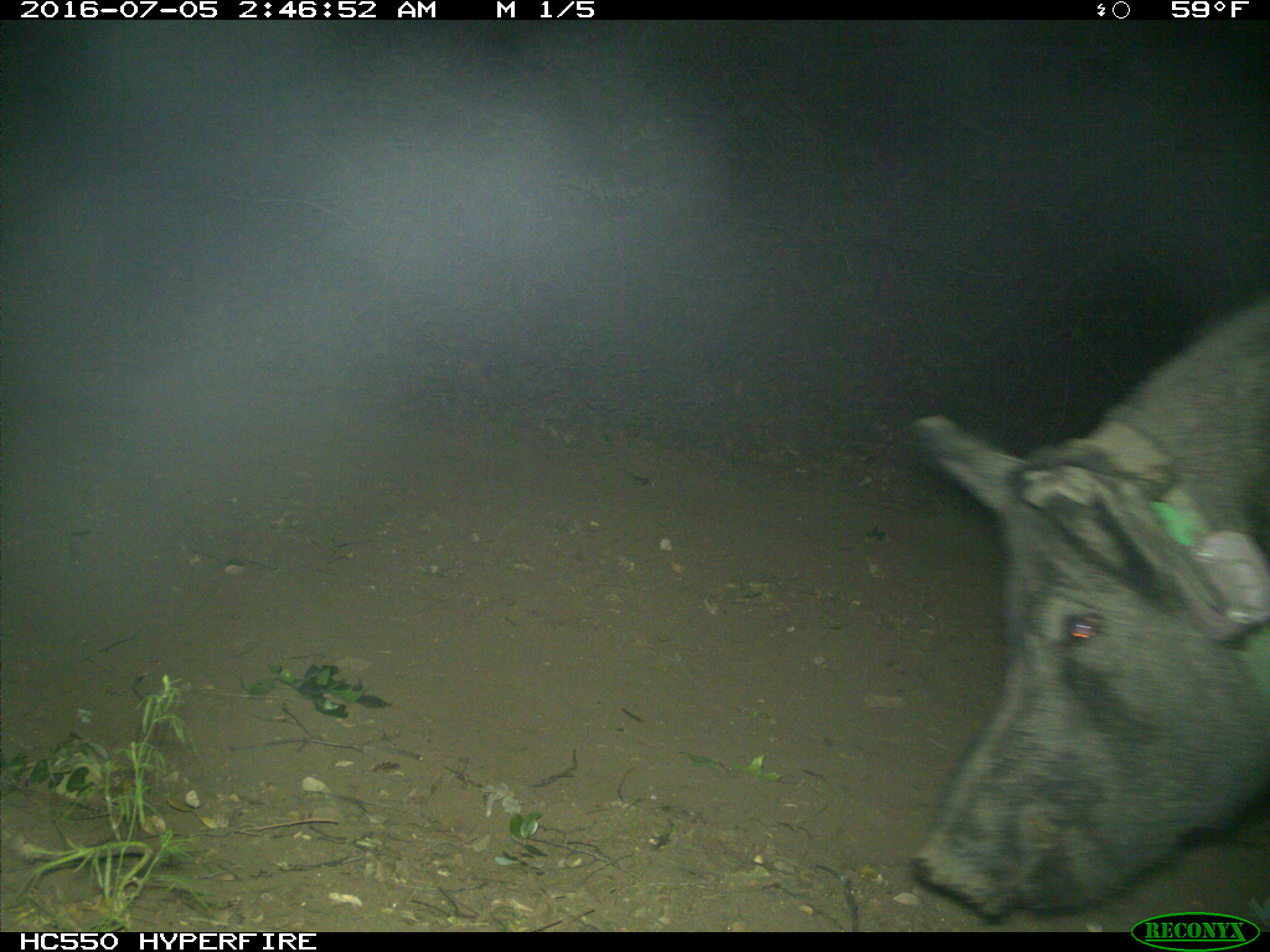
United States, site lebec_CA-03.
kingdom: Animalia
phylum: Chordata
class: Mammalia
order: Artiodactyla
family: Suidae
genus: Sus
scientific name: Sus scrofa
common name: wild boar